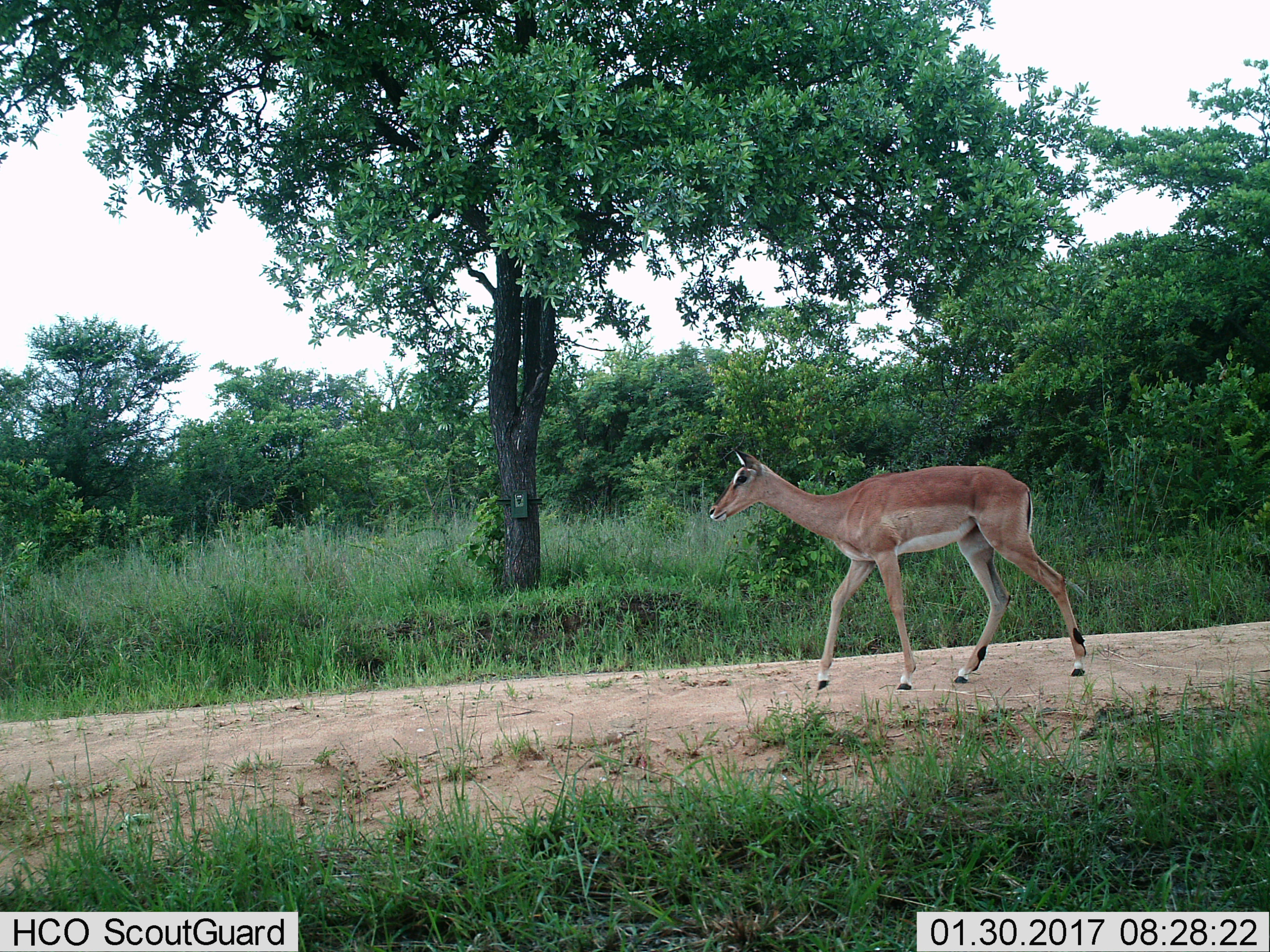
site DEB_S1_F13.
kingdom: Animalia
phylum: Chordata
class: Mammalia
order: Artiodactyla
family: Bovidae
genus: Aepyceros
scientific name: Aepyceros melampus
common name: impala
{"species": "impala (Aepyceros melampus)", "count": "1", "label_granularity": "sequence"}